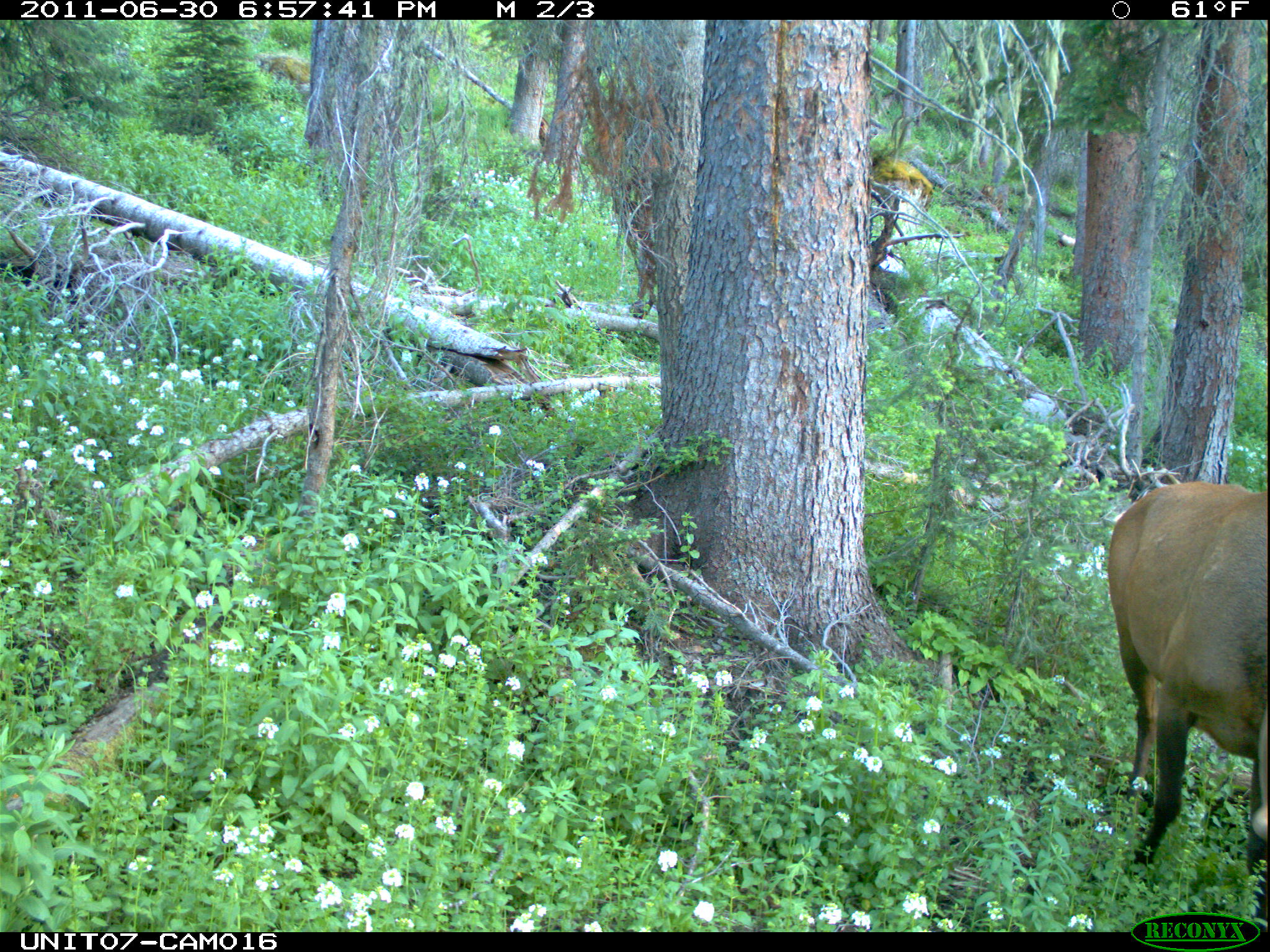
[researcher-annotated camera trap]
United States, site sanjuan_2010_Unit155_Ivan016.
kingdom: Animalia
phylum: Chordata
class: Mammalia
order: Artiodactyla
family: Cervidae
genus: Cervus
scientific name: Cervus elaphus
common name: red deer